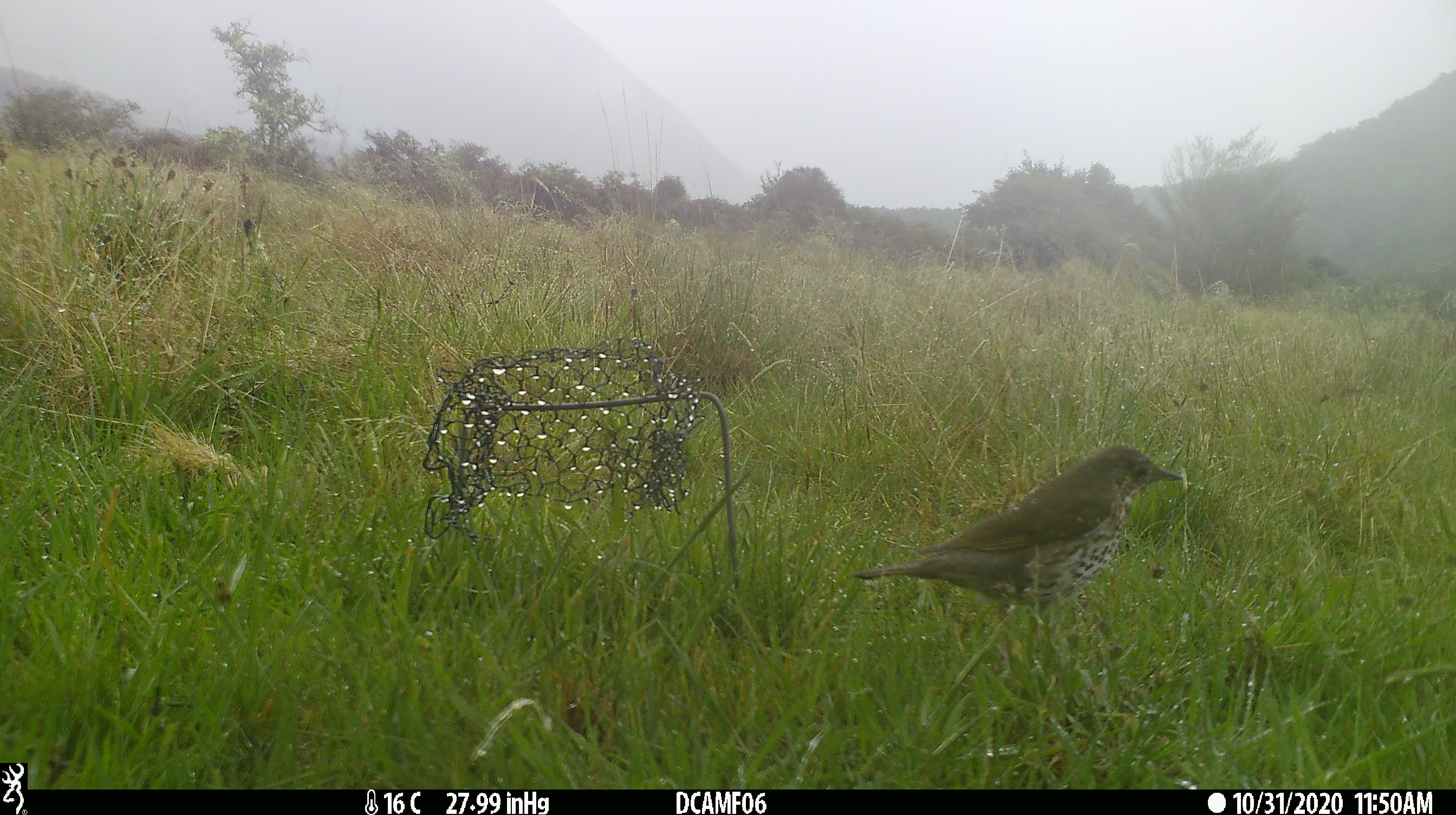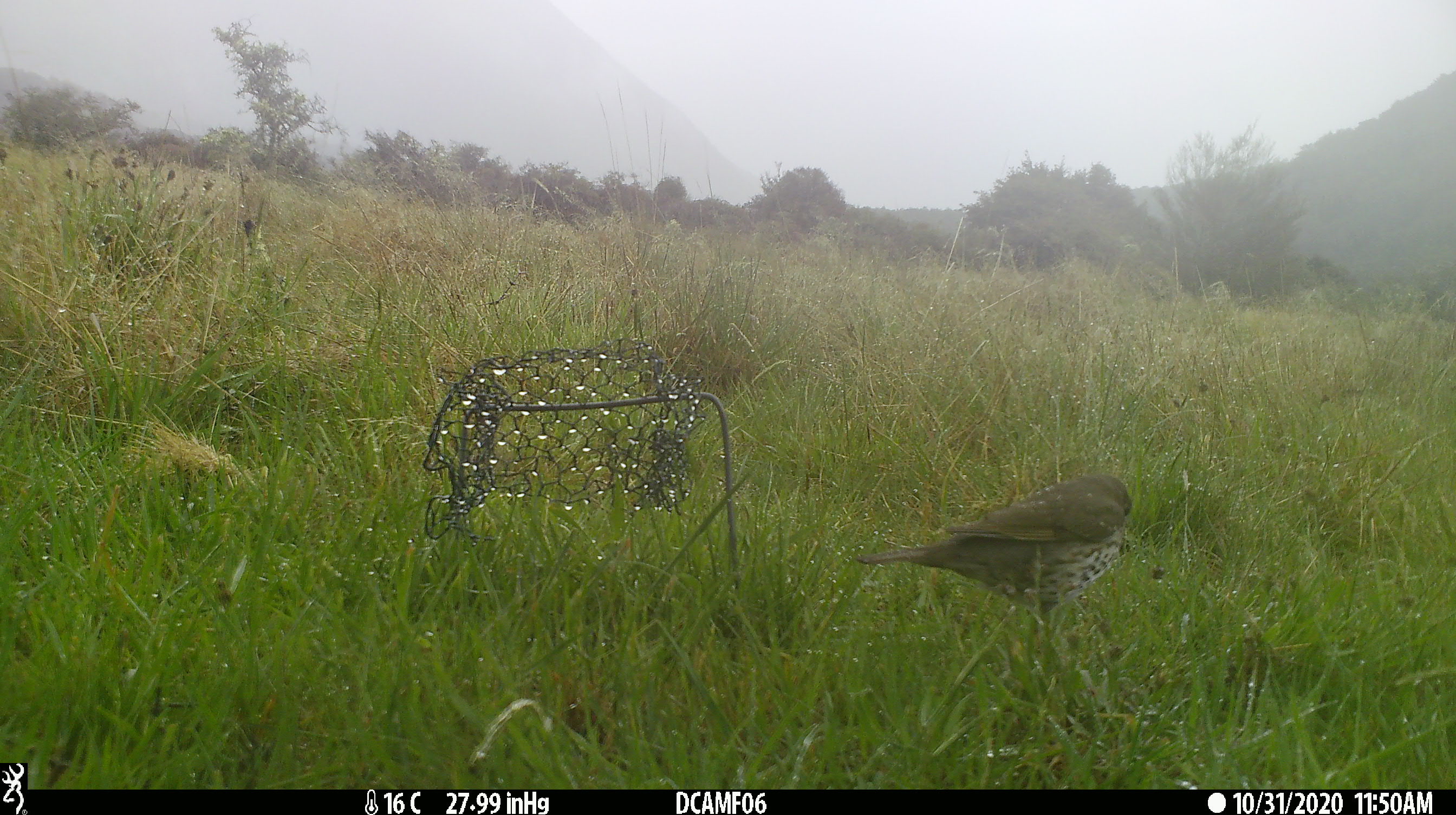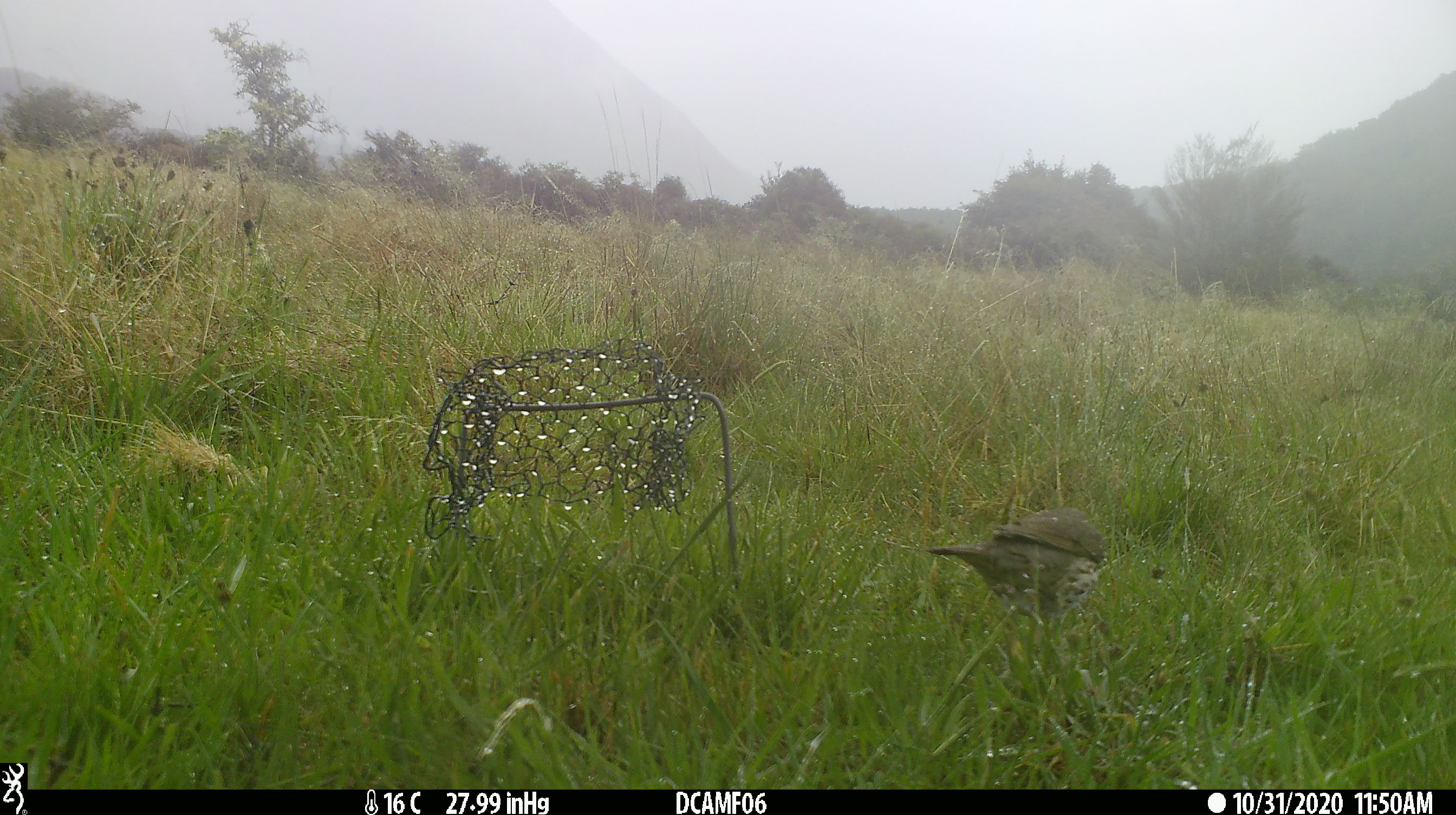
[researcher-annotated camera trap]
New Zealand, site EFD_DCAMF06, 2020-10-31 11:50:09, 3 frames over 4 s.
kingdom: Animalia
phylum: Chordata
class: Aves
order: Passeriformes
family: Turdidae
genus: Turdus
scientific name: Turdus philomelos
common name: song thrush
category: thrush